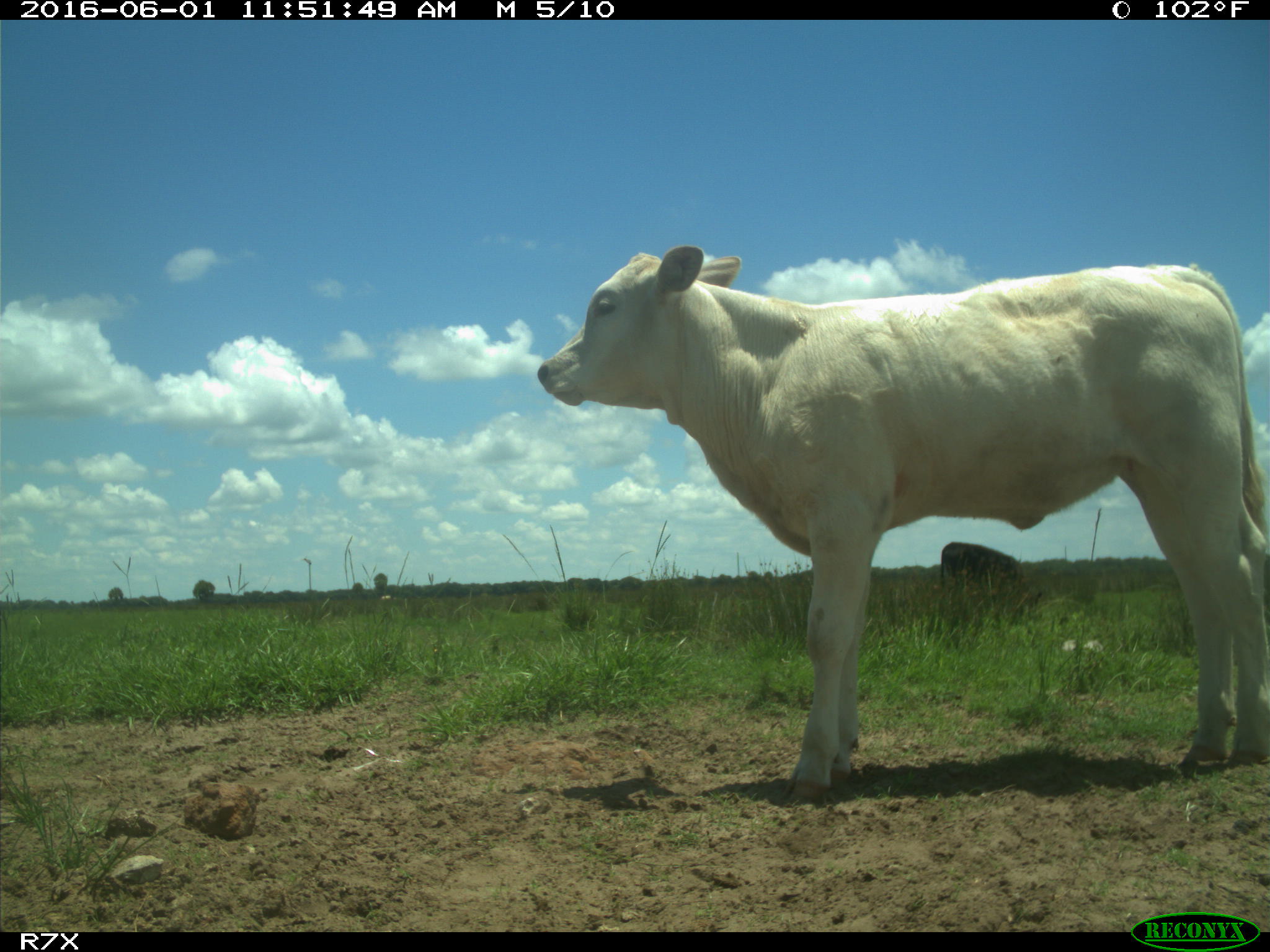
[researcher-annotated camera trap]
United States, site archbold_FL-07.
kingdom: Animalia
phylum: Chordata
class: Mammalia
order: Artiodactyla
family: Bovidae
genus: Bos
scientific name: Bos taurus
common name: domestic cow